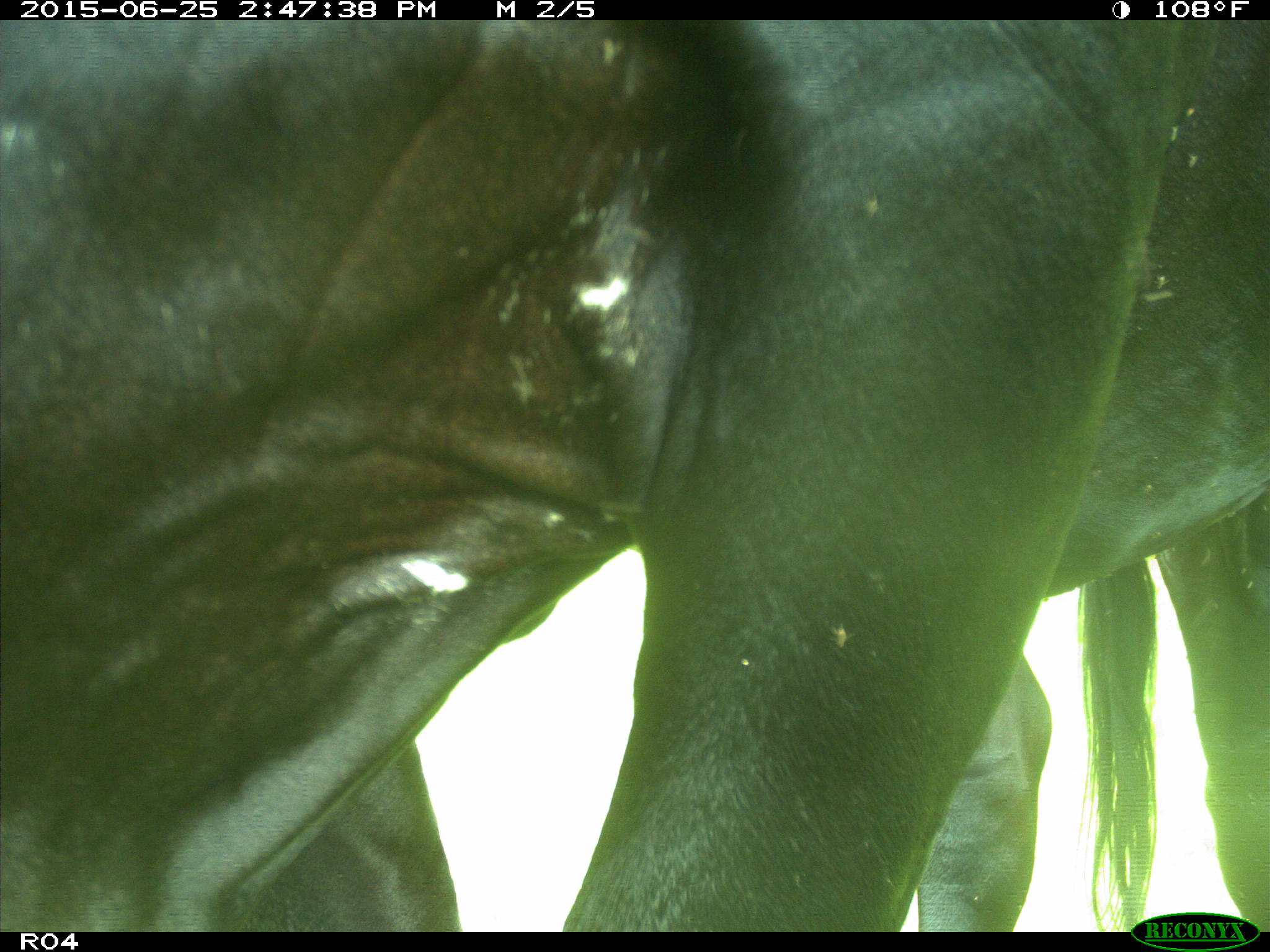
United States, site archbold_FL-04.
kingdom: Animalia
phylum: Chordata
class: Mammalia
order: Artiodactyla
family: Bovidae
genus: Bos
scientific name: Bos taurus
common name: domestic cow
Bos taurus (domestic cow).